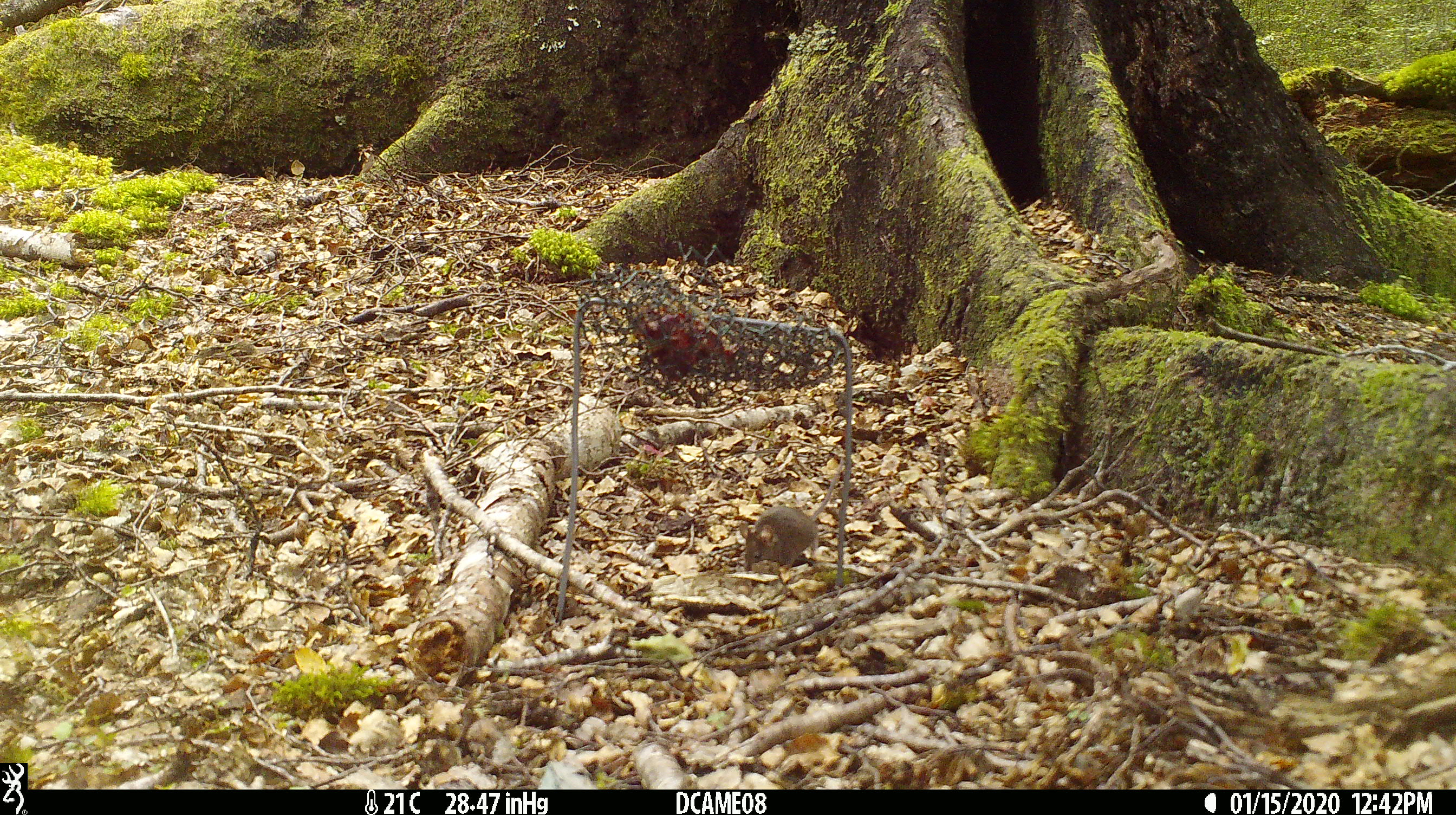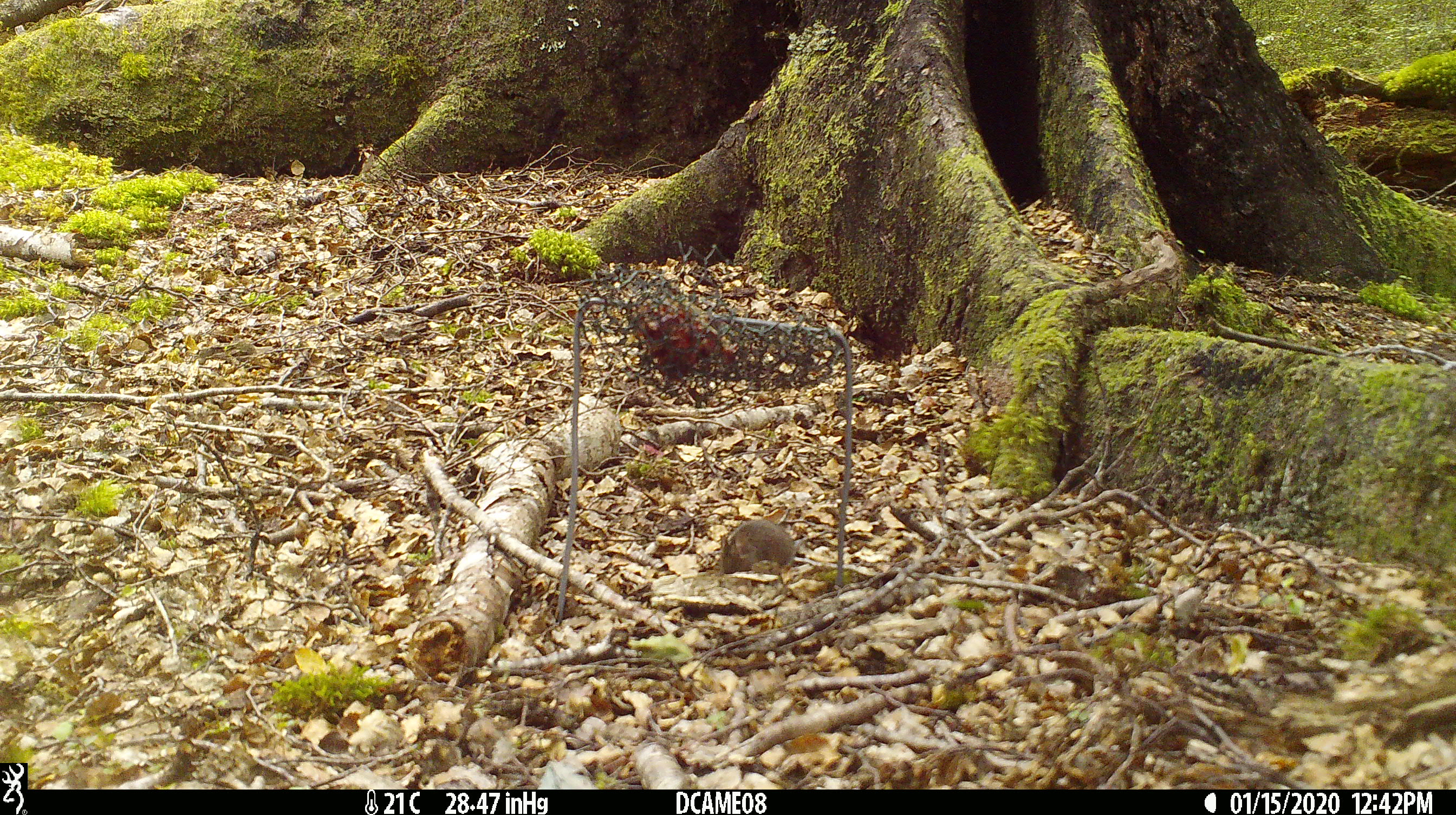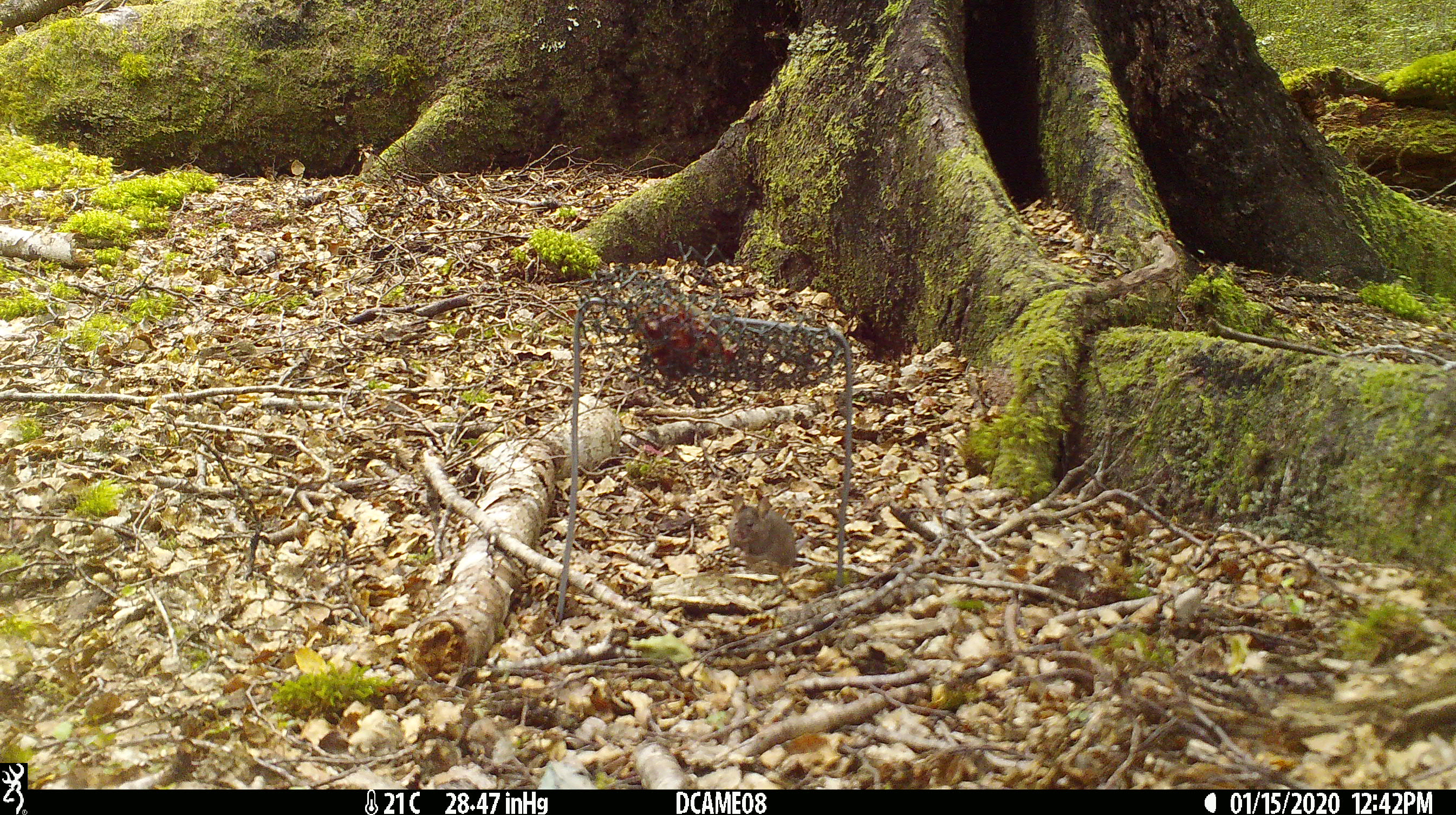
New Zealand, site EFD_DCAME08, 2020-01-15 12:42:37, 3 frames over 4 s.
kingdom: Animalia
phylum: Chordata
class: Mammalia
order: Rodentia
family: Muridae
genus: Mus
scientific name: Mus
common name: mouse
Mouse (Mus).